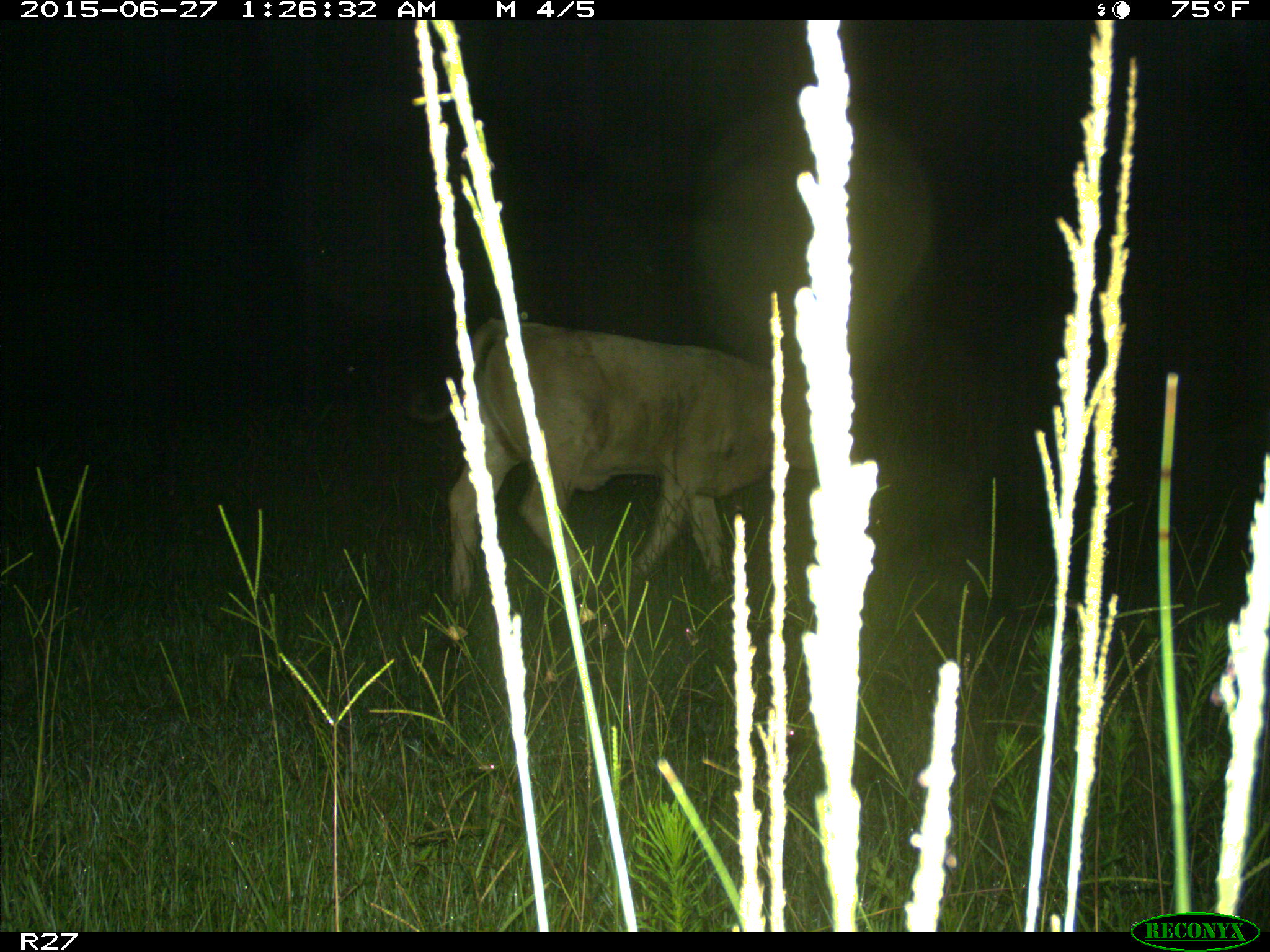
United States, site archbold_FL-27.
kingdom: Animalia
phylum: Chordata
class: Mammalia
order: Artiodactyla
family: Bovidae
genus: Bos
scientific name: Bos taurus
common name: domestic cow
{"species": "Bos taurus (domestic cow)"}